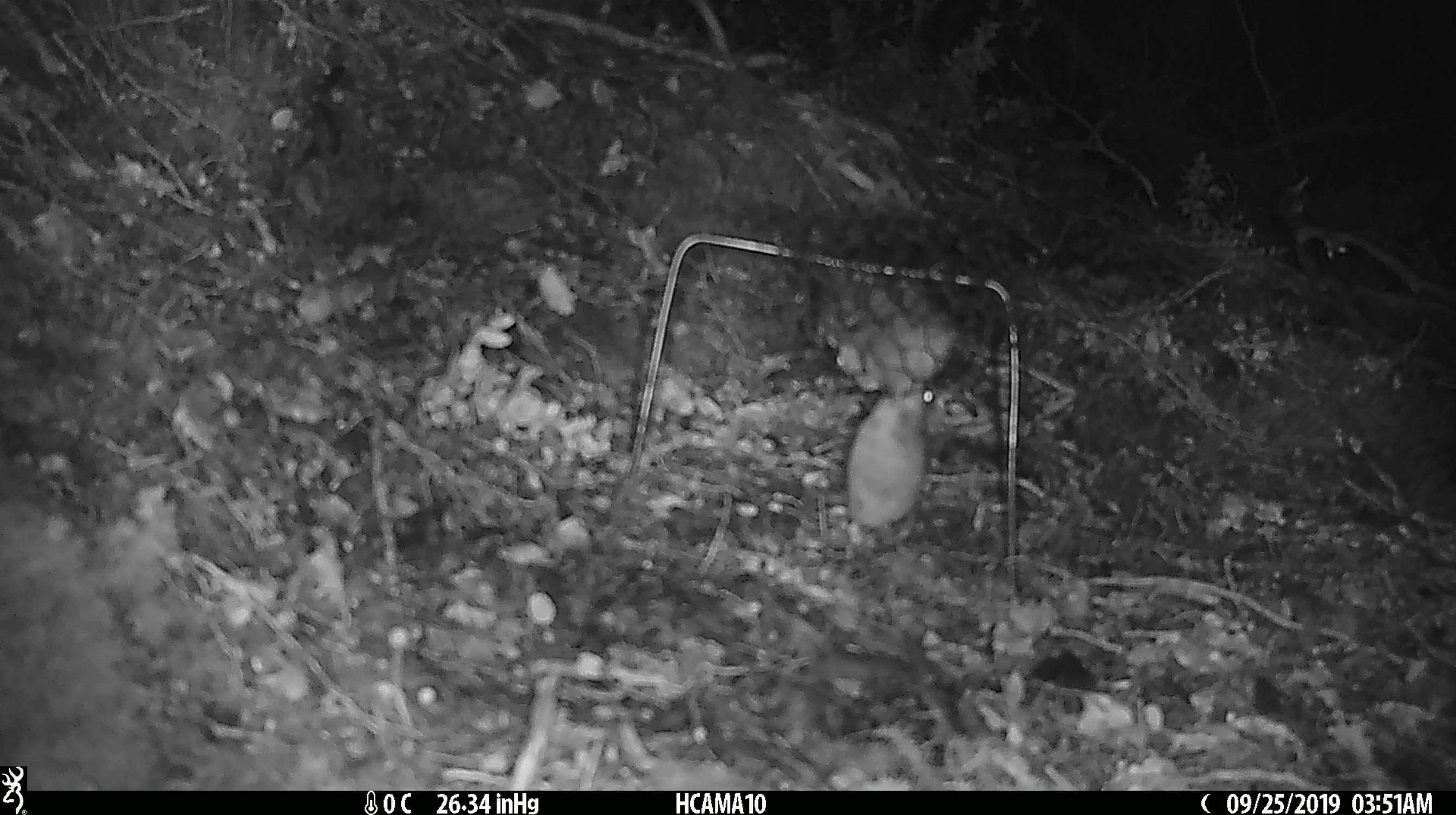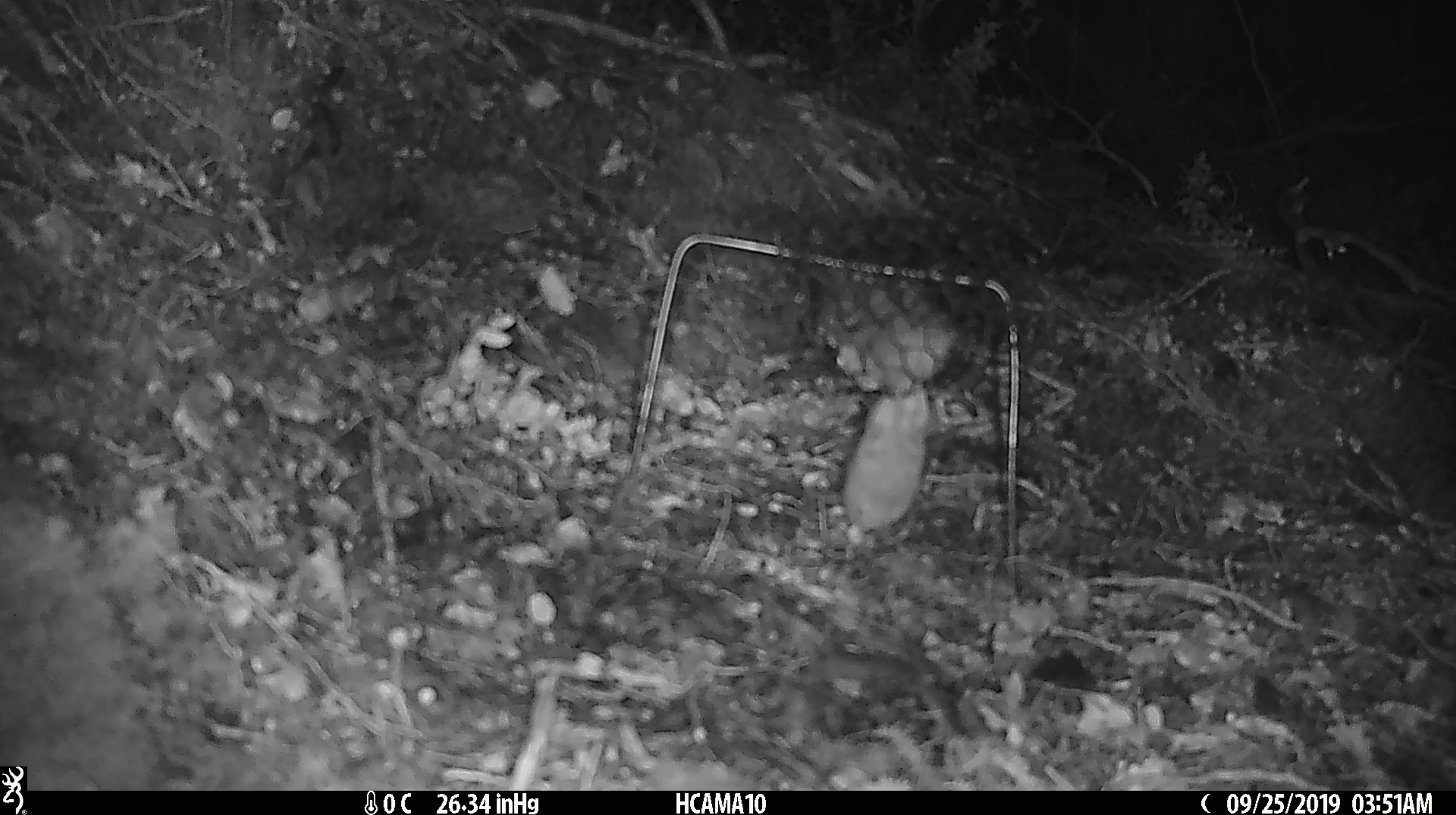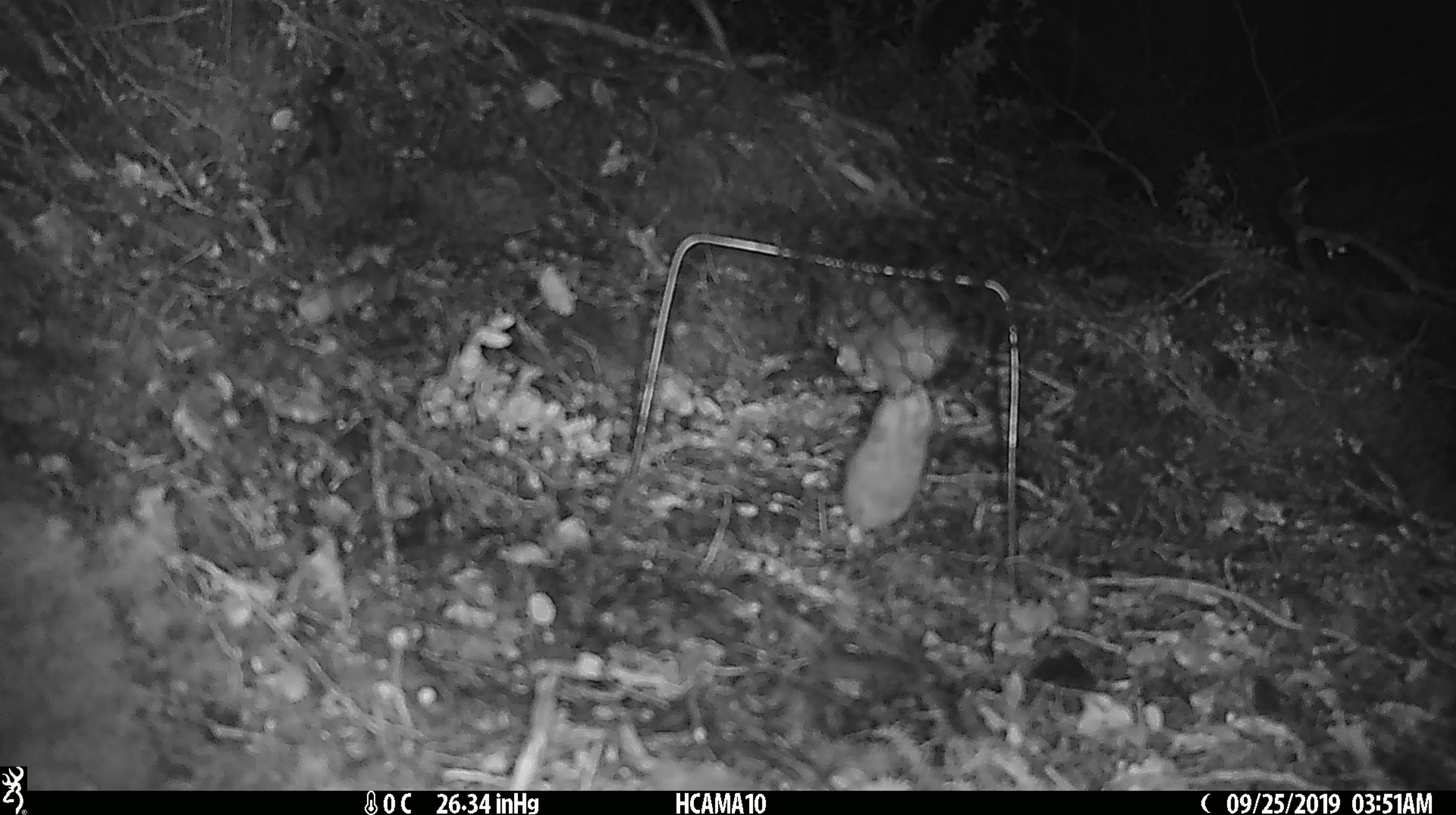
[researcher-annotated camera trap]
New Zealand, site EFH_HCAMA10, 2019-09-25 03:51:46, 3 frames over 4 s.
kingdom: Animalia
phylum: Chordata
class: Mammalia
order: Rodentia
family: Muridae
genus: Mus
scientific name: Mus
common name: mouse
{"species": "mouse (Mus)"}